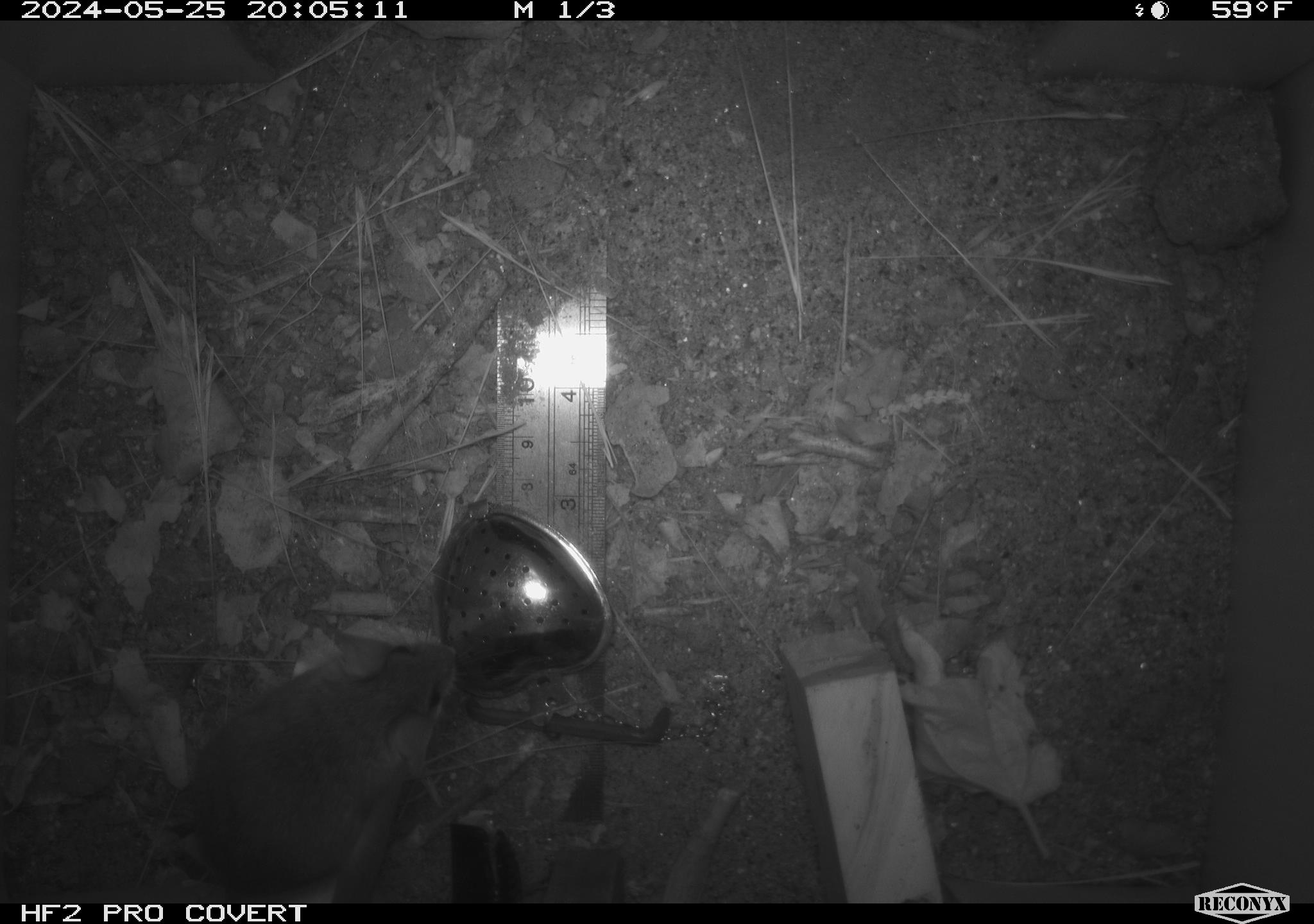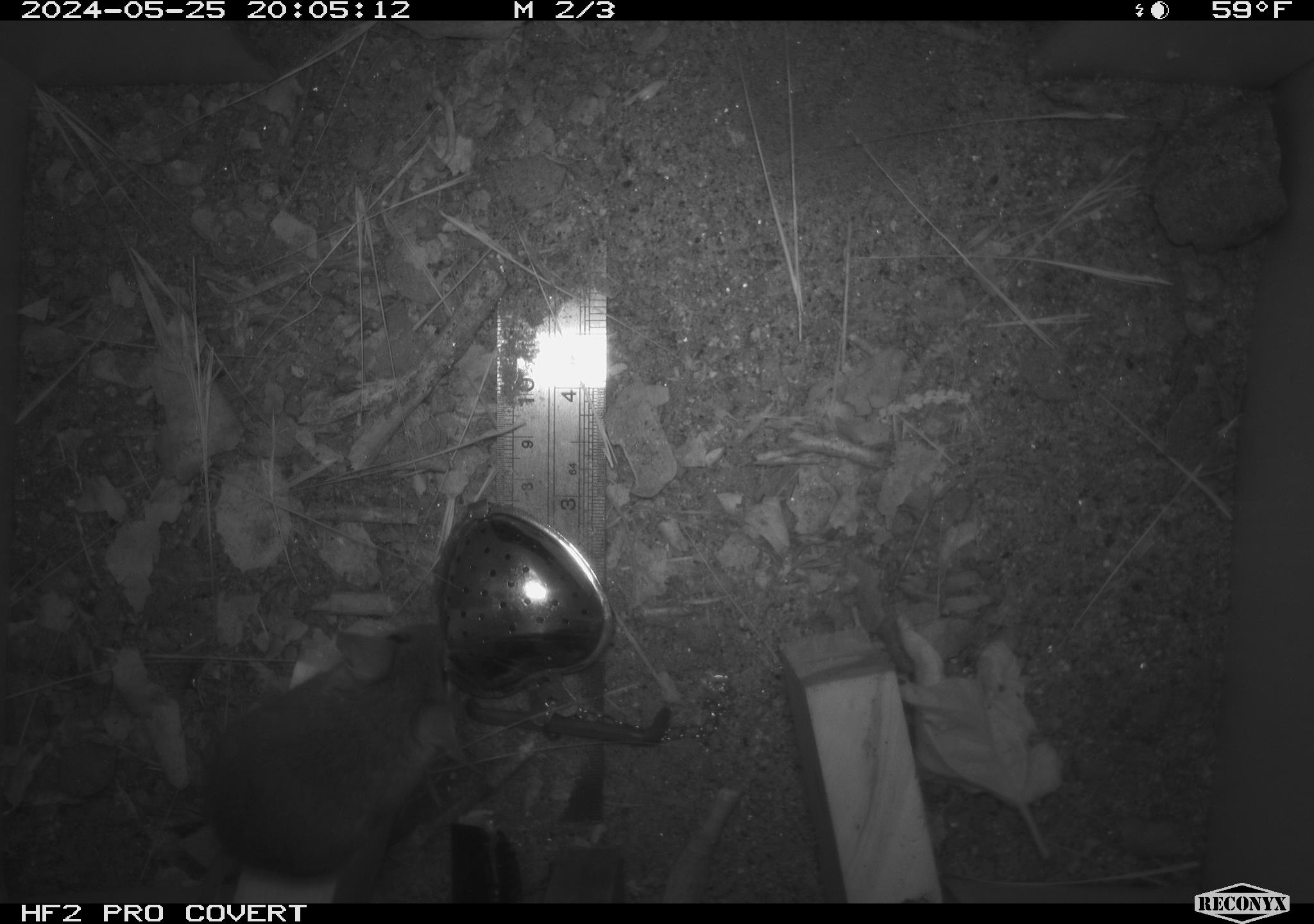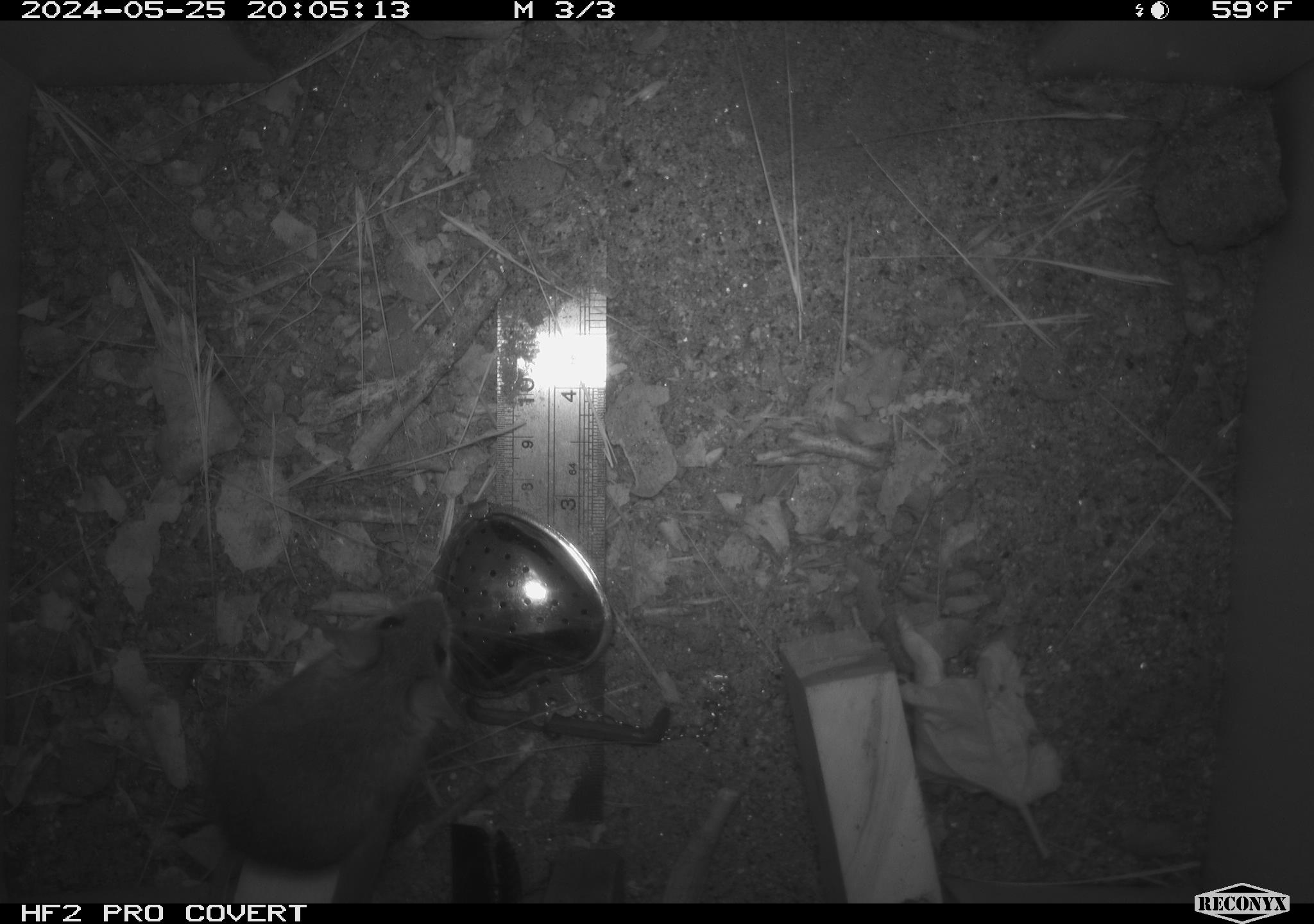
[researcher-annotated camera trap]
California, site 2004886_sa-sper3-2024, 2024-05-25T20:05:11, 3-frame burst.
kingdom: Animalia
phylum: Chordata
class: Mammalia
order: Rodentia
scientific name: Rodentia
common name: mouse species